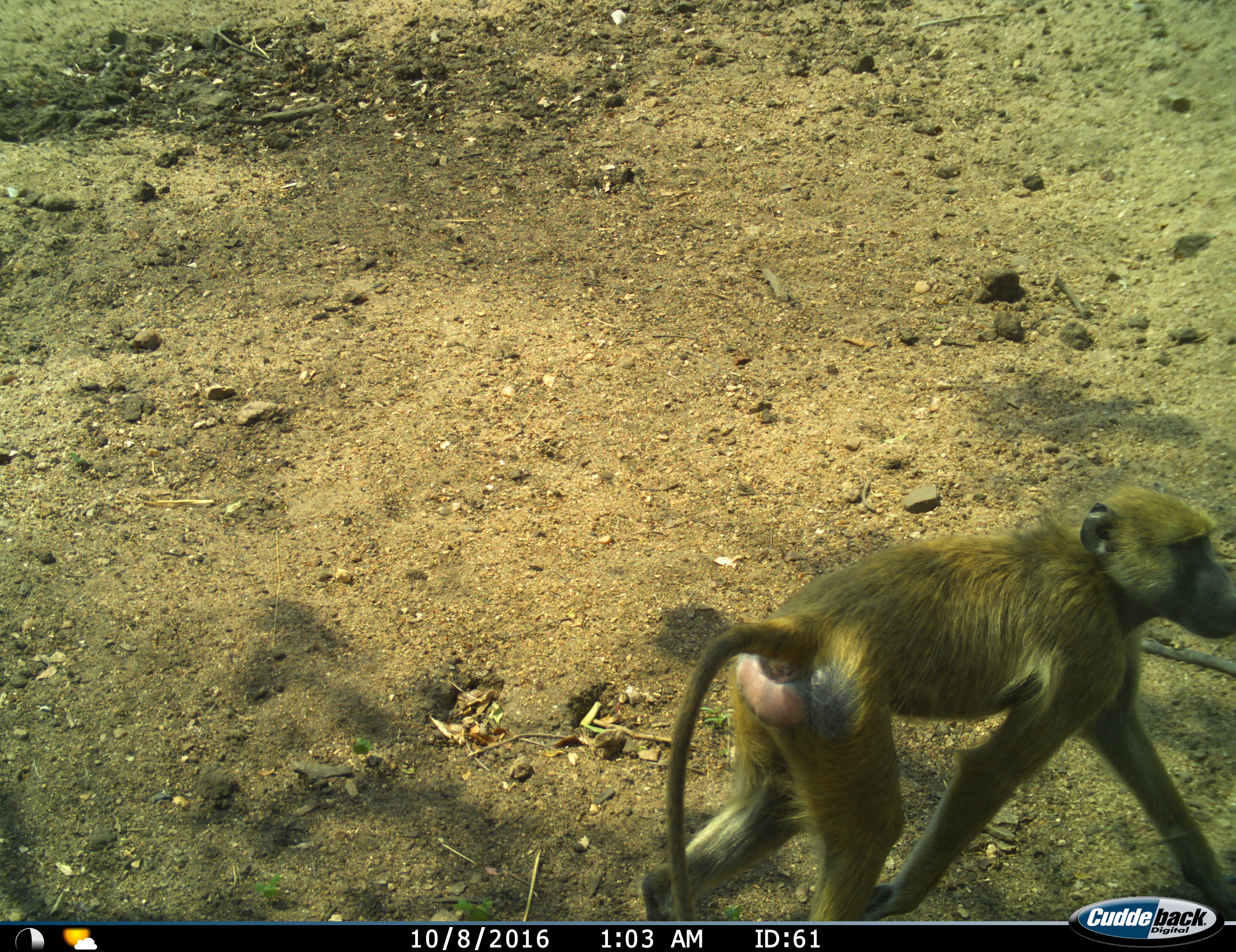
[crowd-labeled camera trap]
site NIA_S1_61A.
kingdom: Animalia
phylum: Chordata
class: Mammalia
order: Primates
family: Cercopithecidae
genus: Papio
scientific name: Papio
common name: baboon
Baboon (Papio), count 1. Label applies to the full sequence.